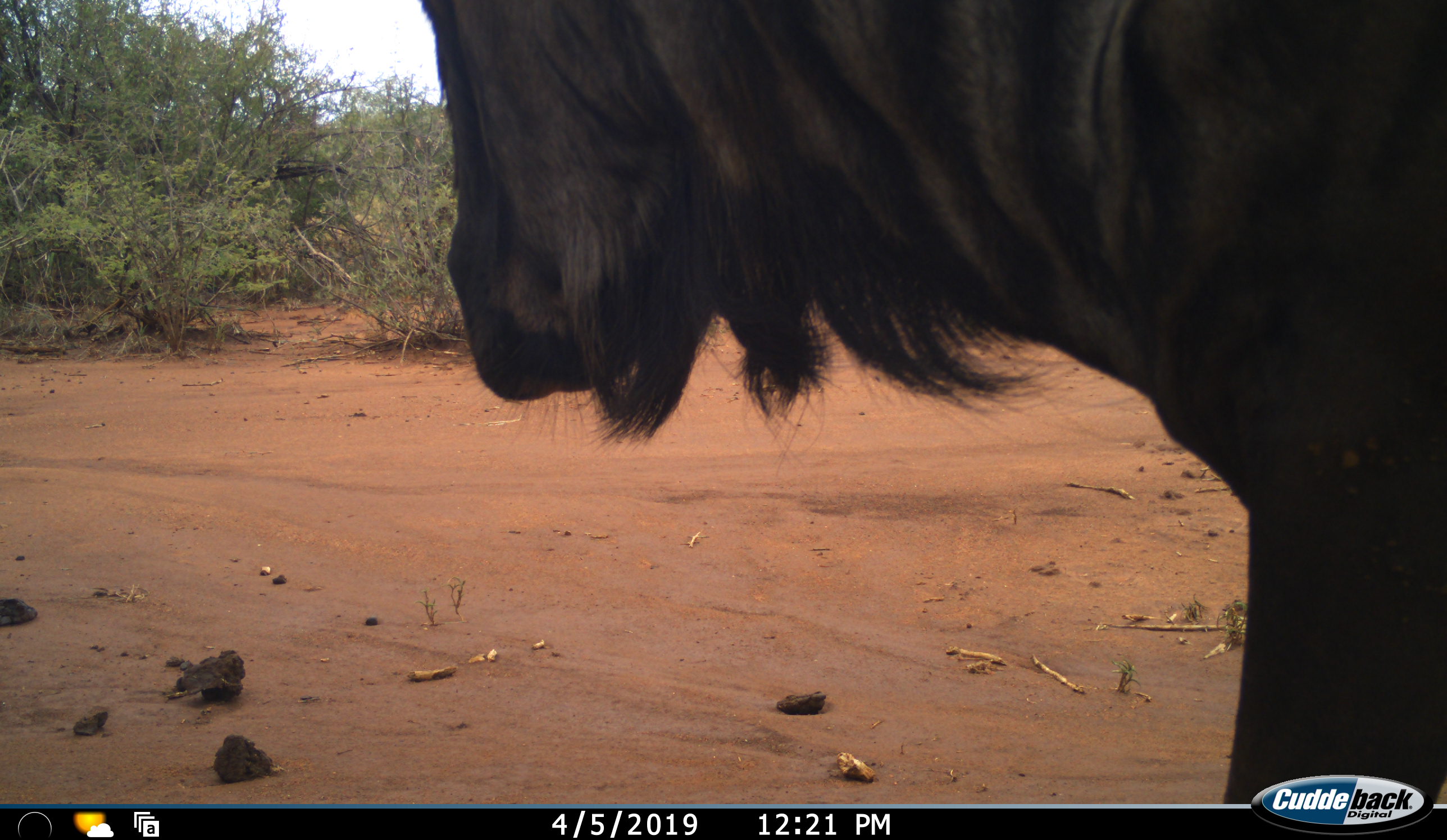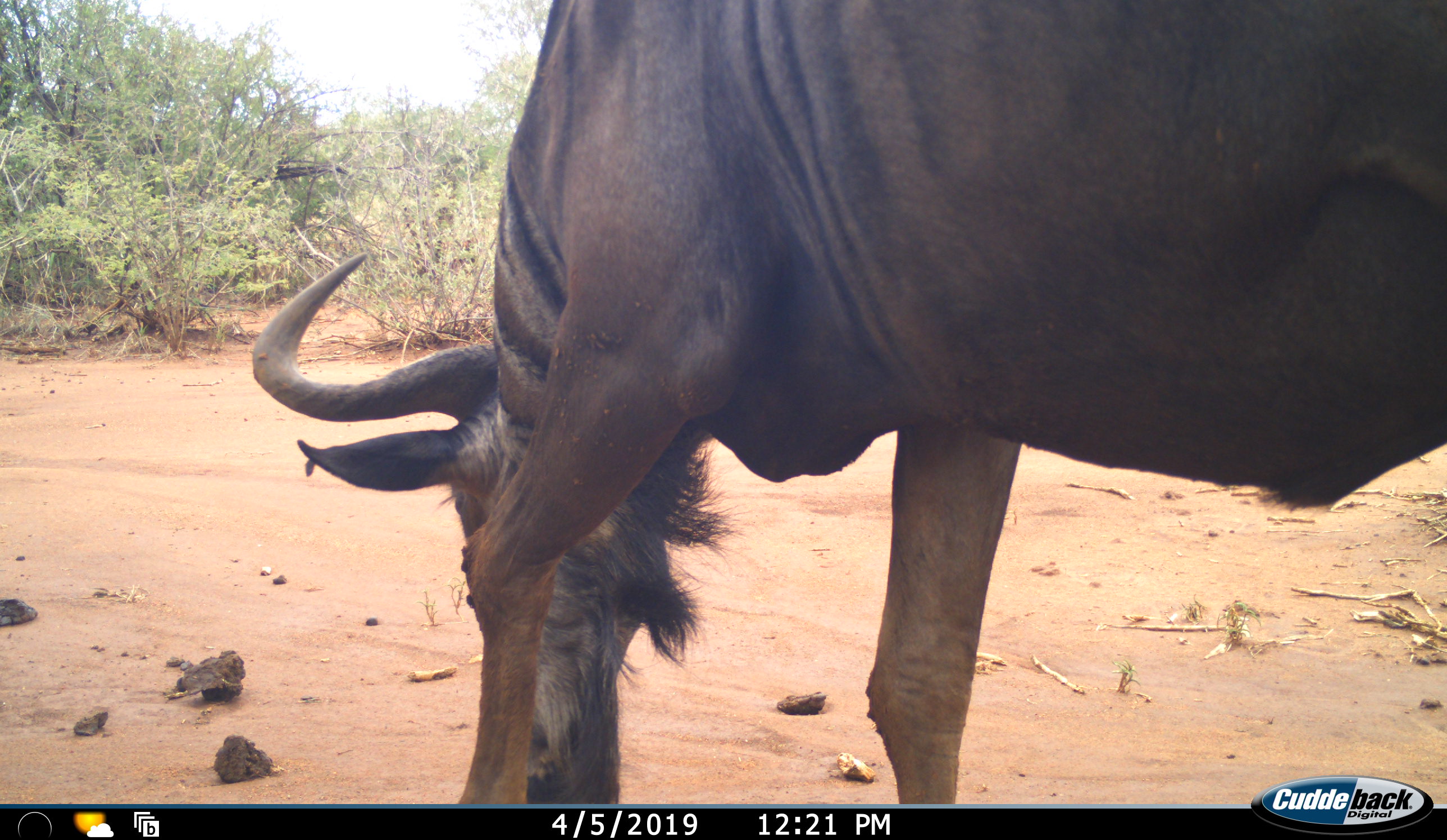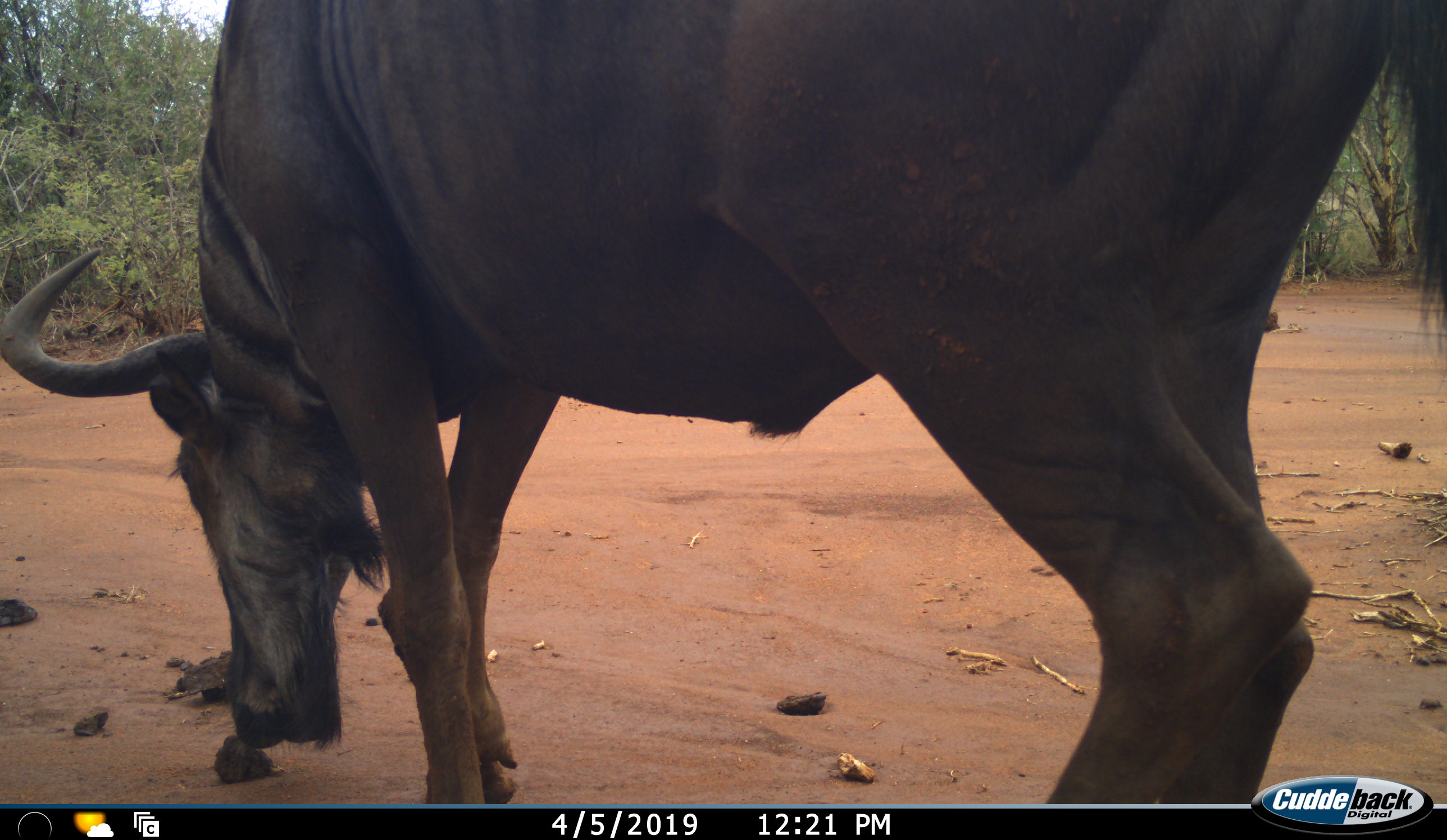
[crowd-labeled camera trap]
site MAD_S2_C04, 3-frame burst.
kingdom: Animalia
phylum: Chordata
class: Mammalia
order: Artiodactyla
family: Bovidae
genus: Connochaetes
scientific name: Connochaetes taurinus taurinus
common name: blue wildebeest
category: wildebeestblue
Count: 1.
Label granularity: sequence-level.